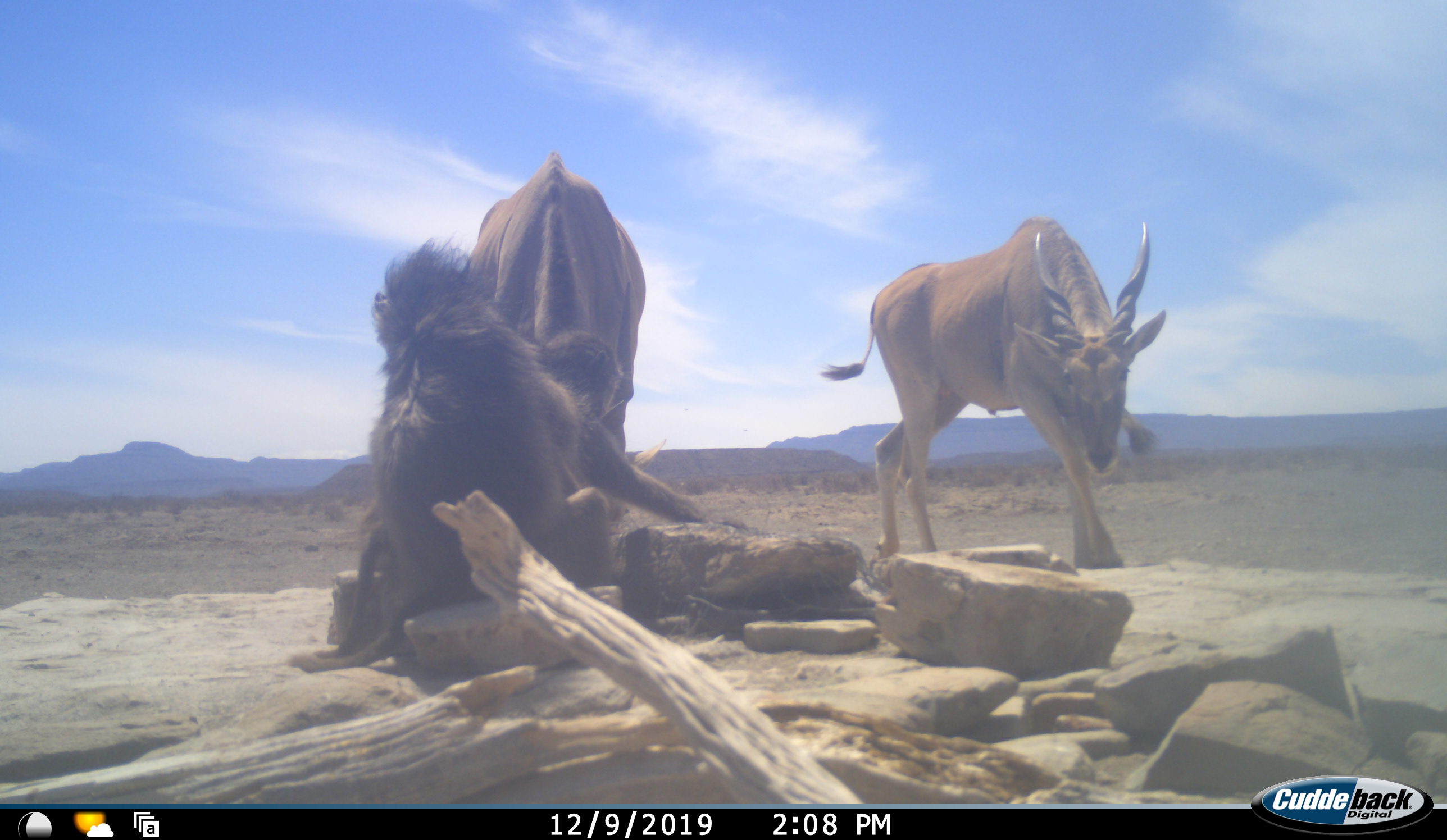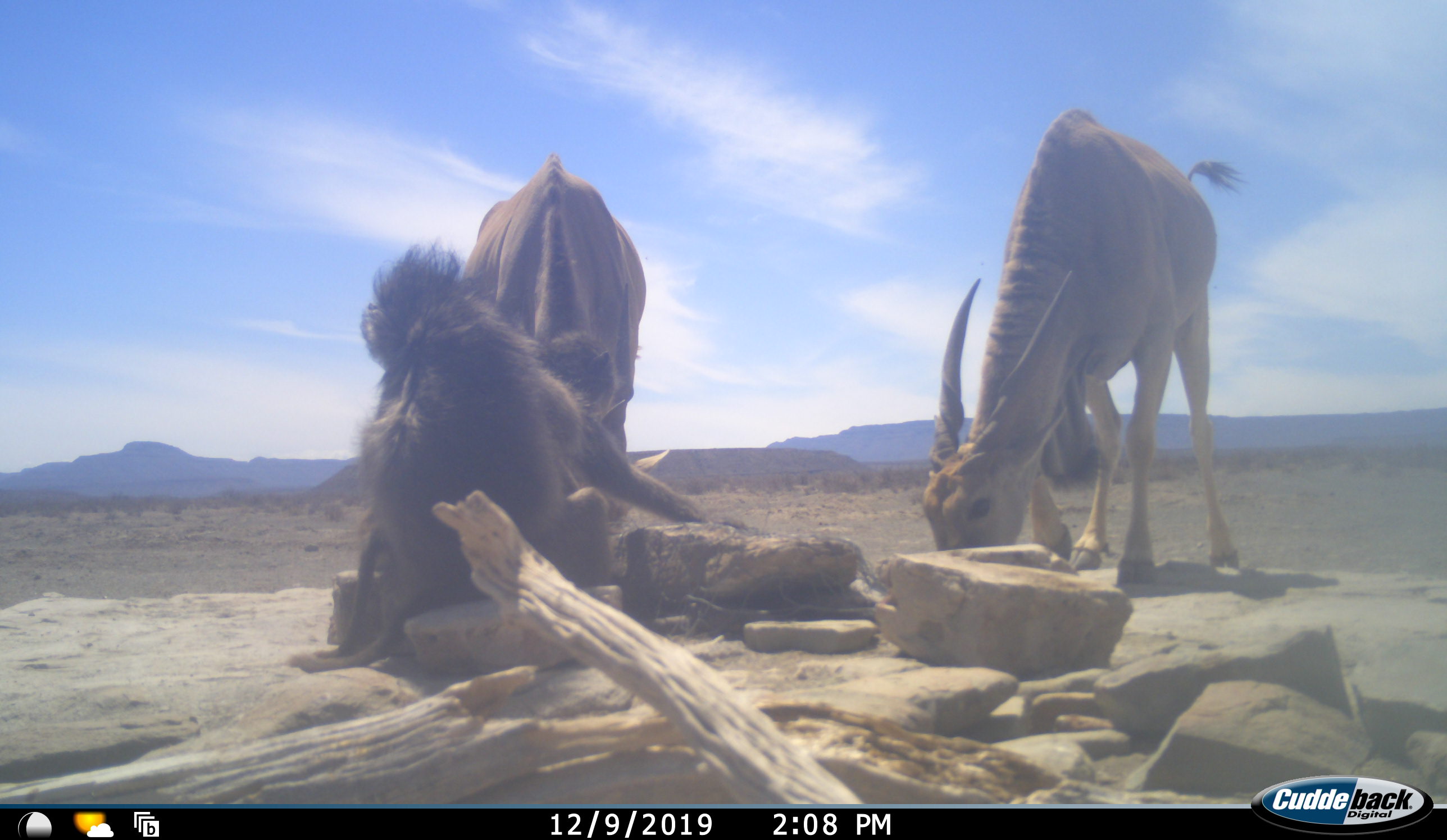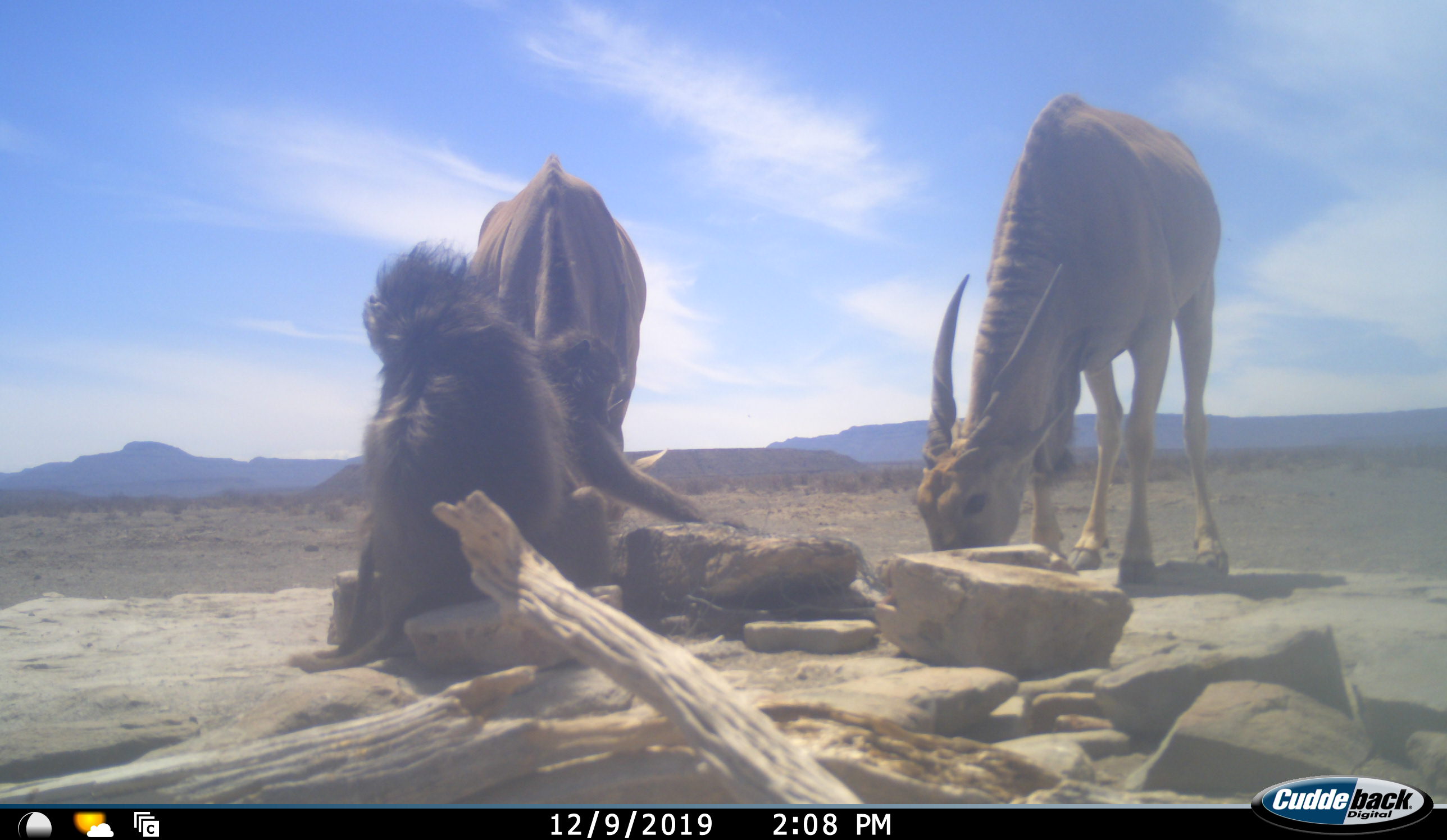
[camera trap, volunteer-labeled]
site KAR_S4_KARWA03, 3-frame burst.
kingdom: Animalia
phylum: Chordata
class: Mammalia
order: Primates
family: Cercopithecidae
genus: Papio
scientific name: Papio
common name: baboon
Baboon (Papio), count 2. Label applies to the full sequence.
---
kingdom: Animalia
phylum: Chordata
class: Mammalia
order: Artiodactyla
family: Bovidae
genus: Tragelaphus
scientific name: Tragelaphus oryx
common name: eland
Eland (Tragelaphus oryx), count 2. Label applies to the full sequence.